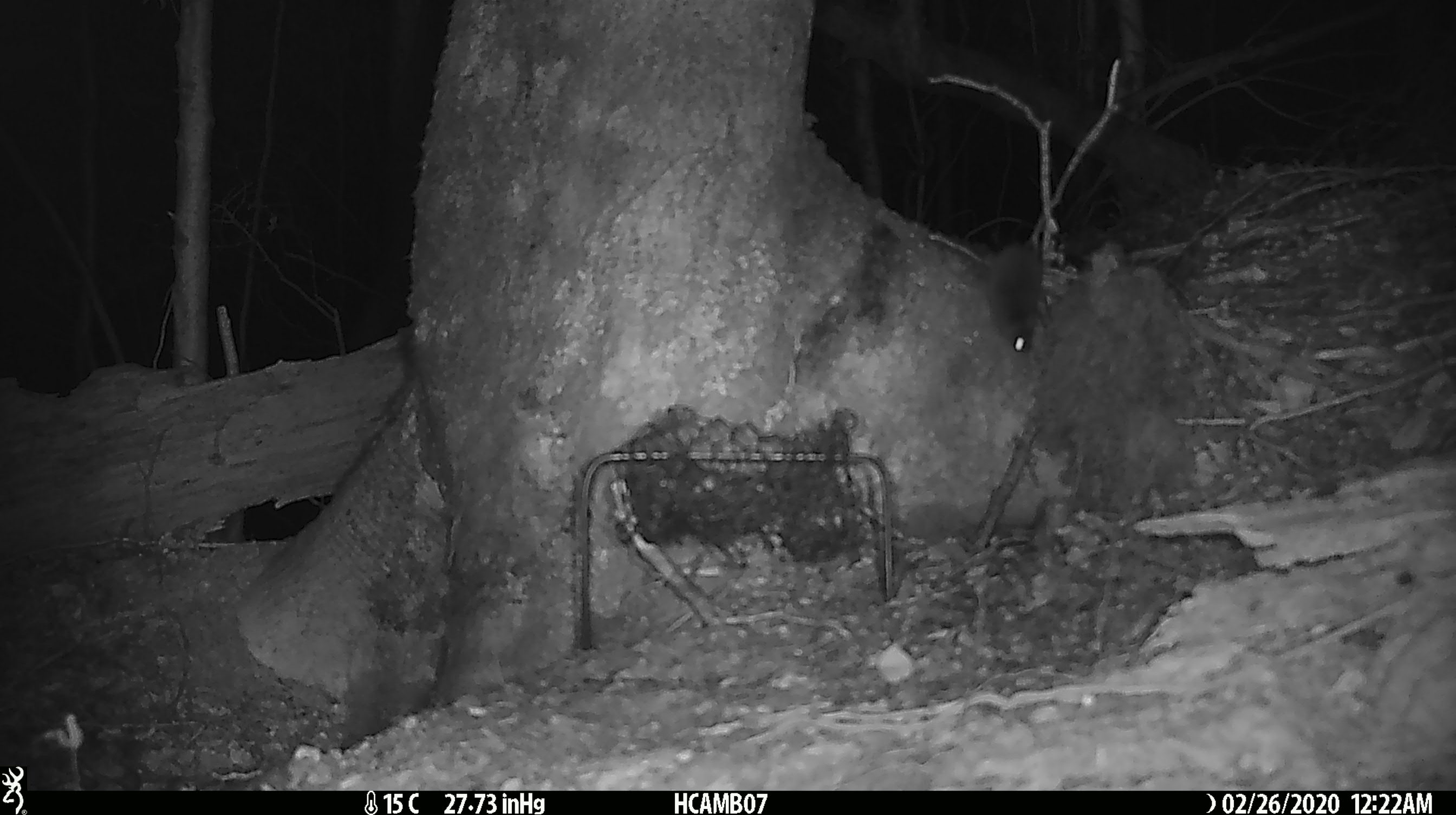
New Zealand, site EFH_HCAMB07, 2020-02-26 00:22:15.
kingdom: Animalia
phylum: Chordata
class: Mammalia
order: Rodentia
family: Muridae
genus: Mus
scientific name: Mus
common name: mouse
Mouse (Mus).